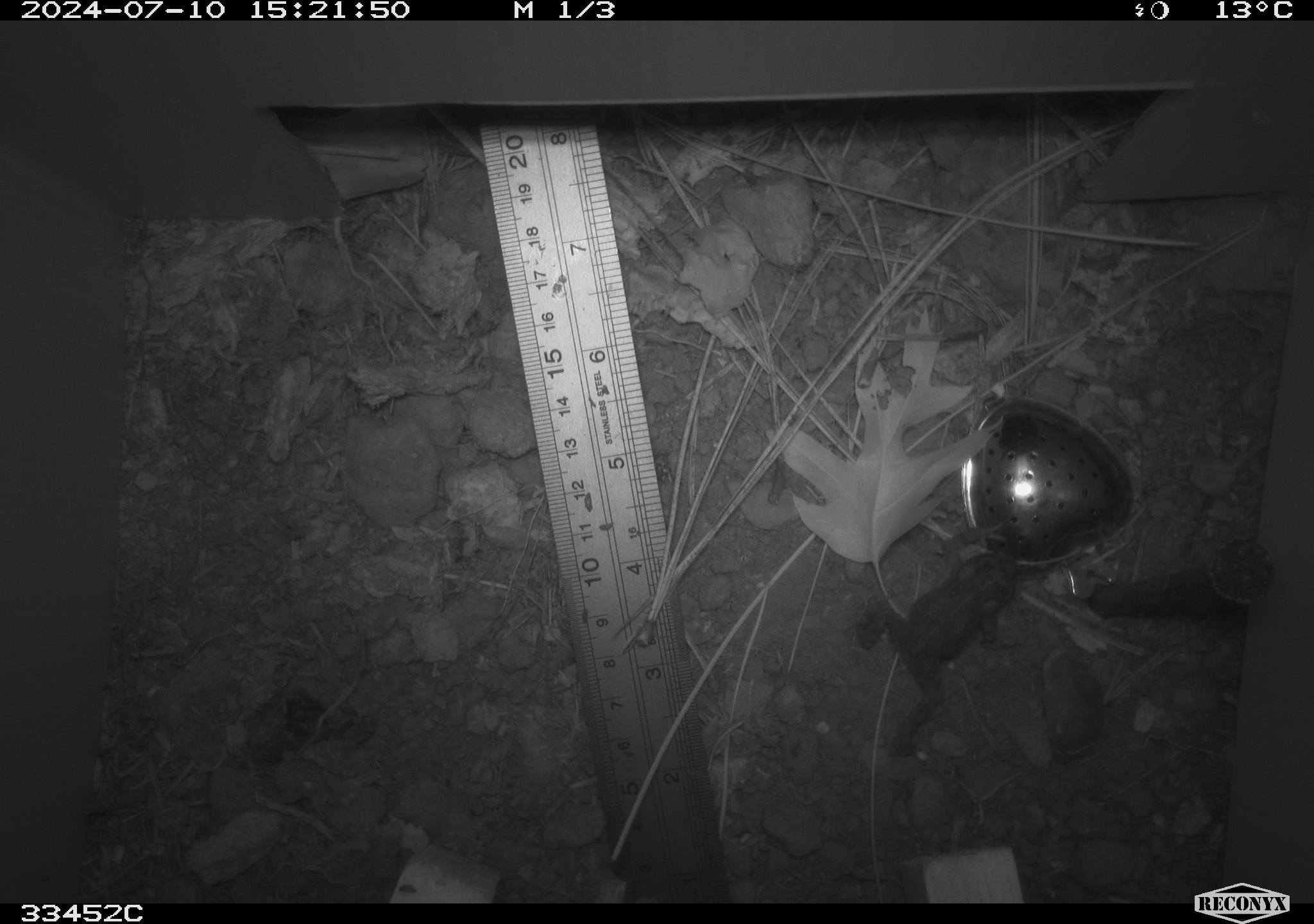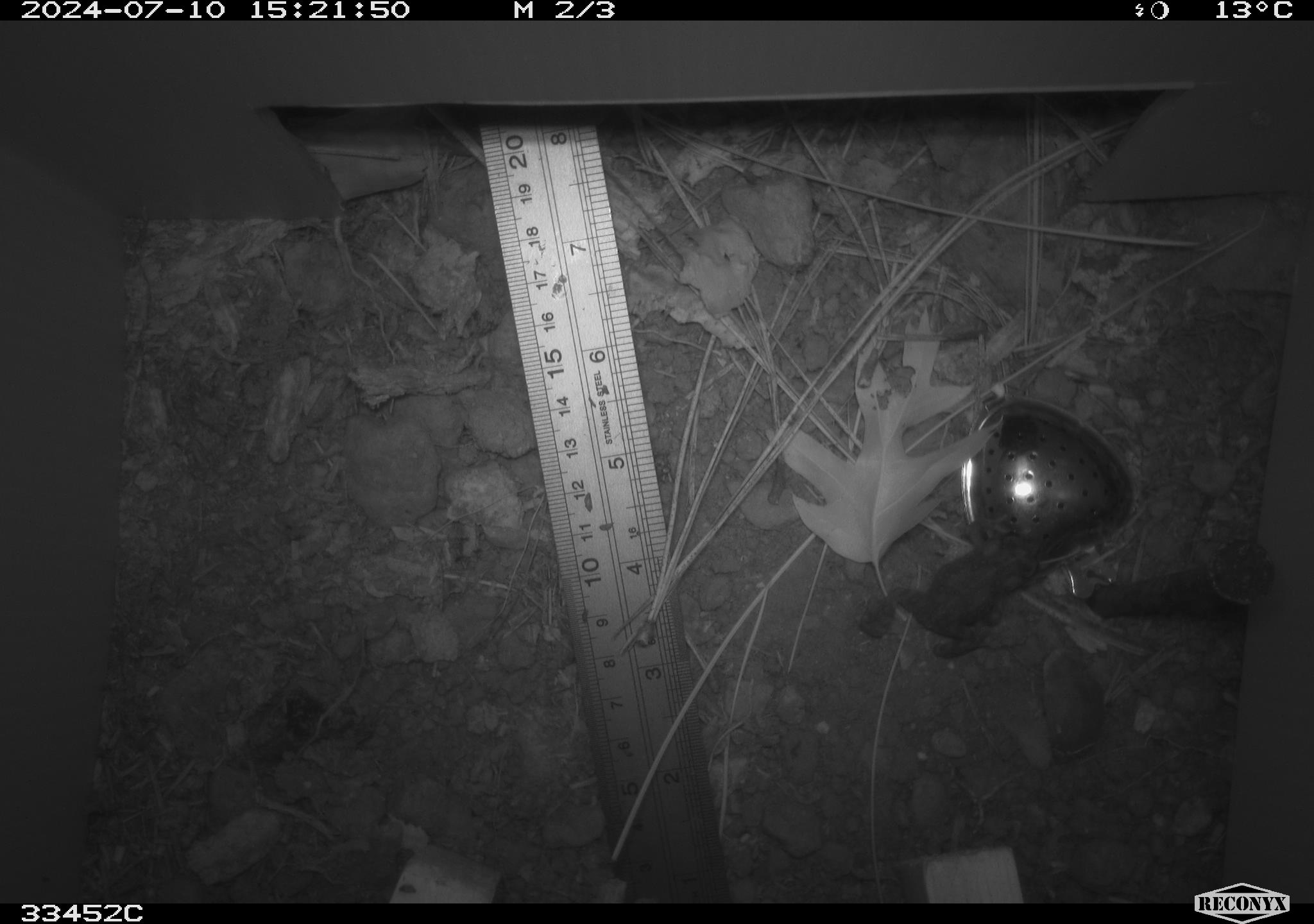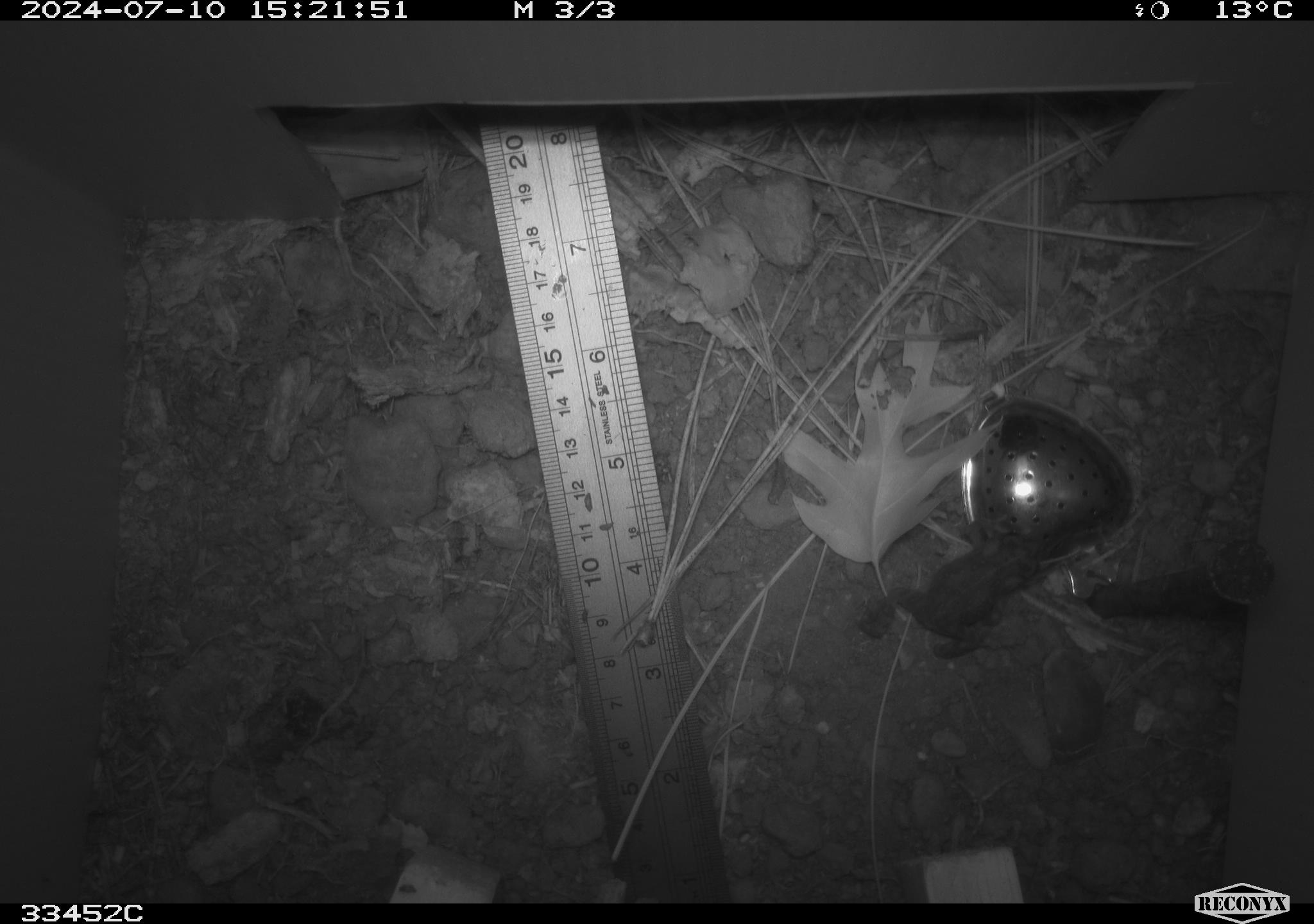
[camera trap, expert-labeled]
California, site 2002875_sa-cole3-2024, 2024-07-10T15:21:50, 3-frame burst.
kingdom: Animalia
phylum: Chordata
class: Amphibia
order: Anura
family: Bufonidae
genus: Anaxyrus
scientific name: Anaxyrus boreas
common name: western toad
Western toad (Anaxyrus boreas).